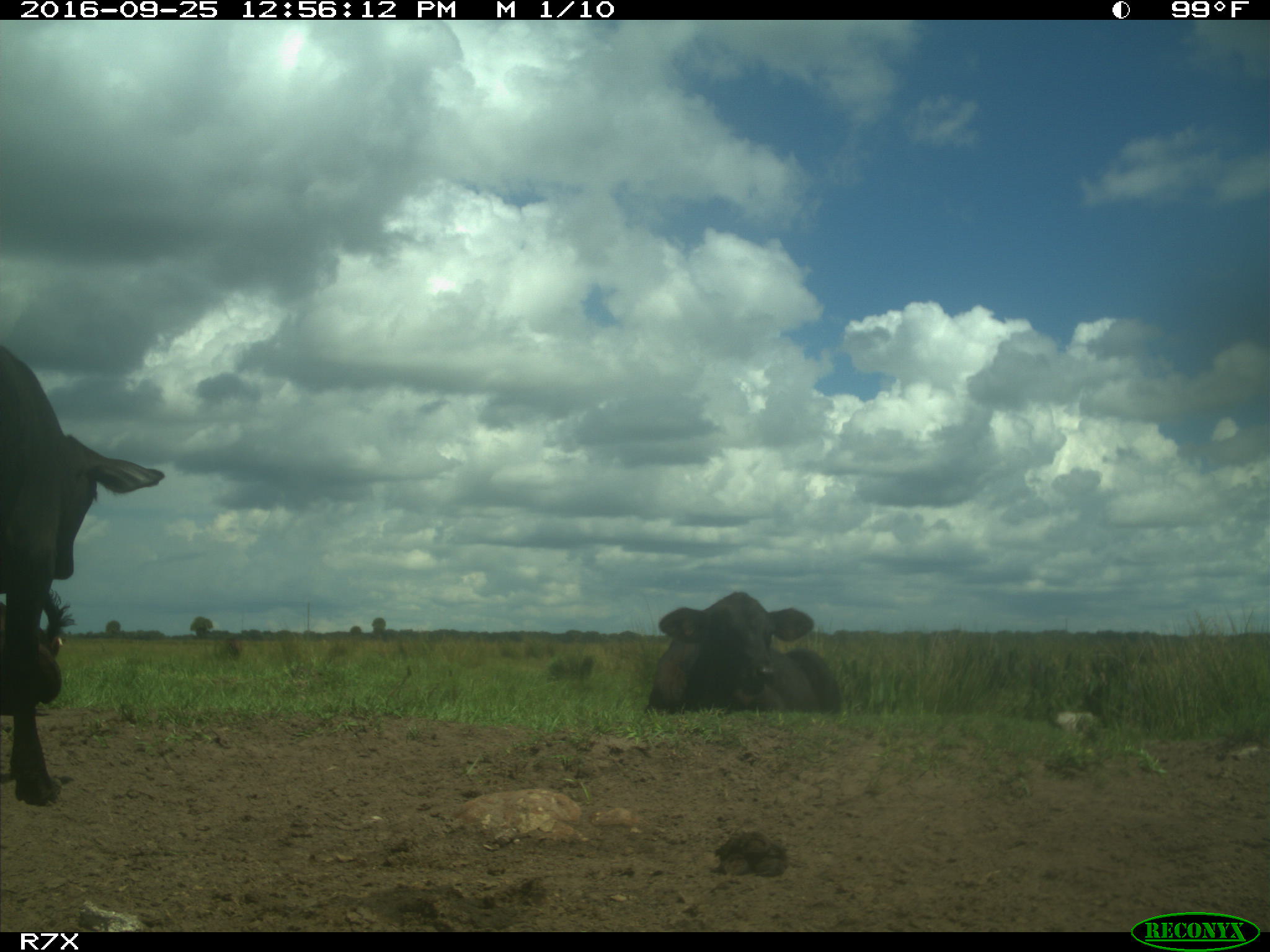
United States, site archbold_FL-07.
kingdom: Animalia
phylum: Chordata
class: Mammalia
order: Artiodactyla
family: Bovidae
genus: Bos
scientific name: Bos taurus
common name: domestic cow